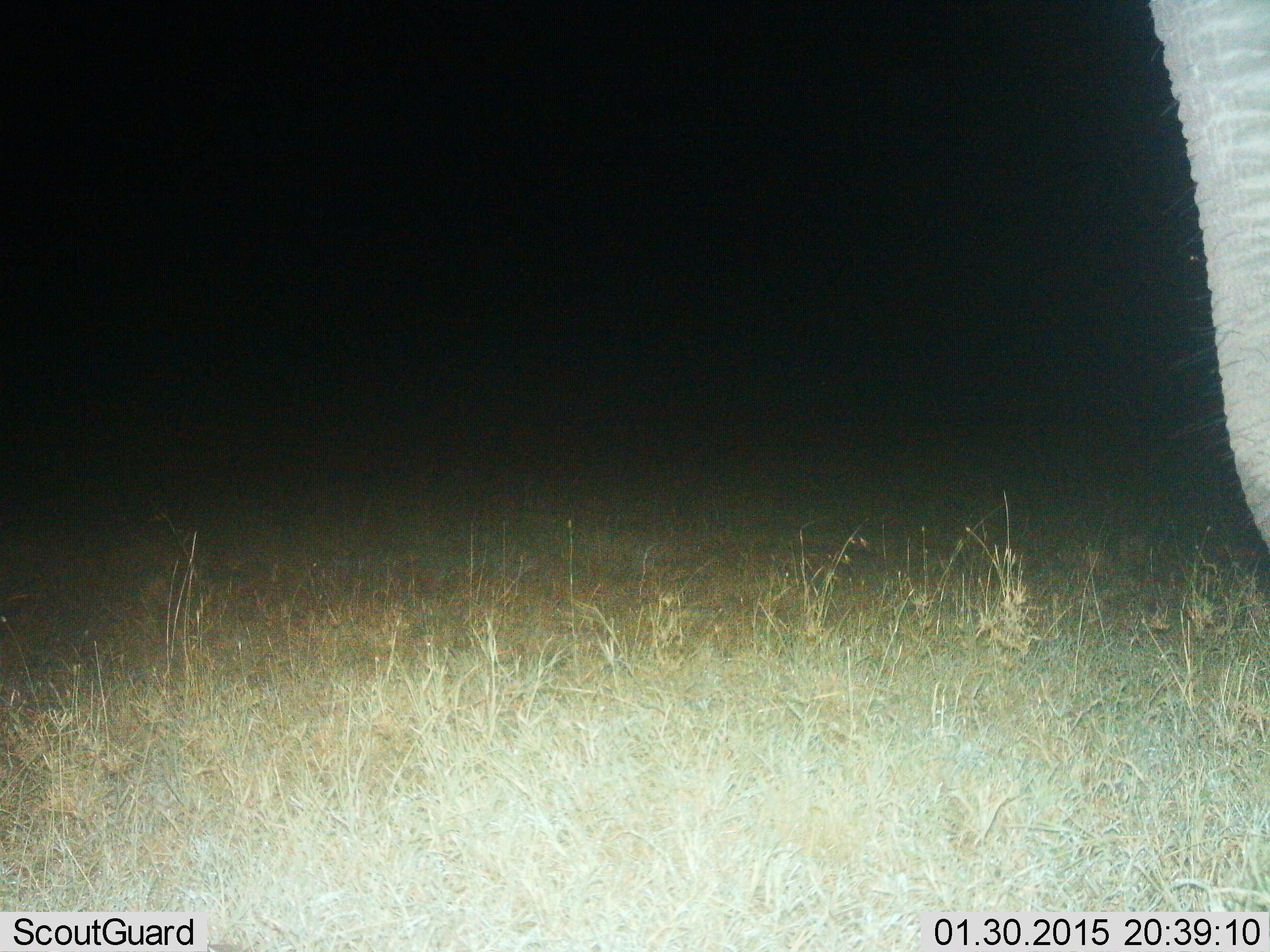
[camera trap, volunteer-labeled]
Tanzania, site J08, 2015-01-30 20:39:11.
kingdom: Animalia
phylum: Chordata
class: Mammalia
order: Proboscidea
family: Elephantidae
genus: Loxodonta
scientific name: Loxodonta africana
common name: african bush elephant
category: elephant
Elephant (african bush elephant) (Loxodonta africana), count 1. Behavior (volunteer vote fractions): standing 100%, resting 0%, moving 0%, interacting 0%. Young present (vote fraction): 0%. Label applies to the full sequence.